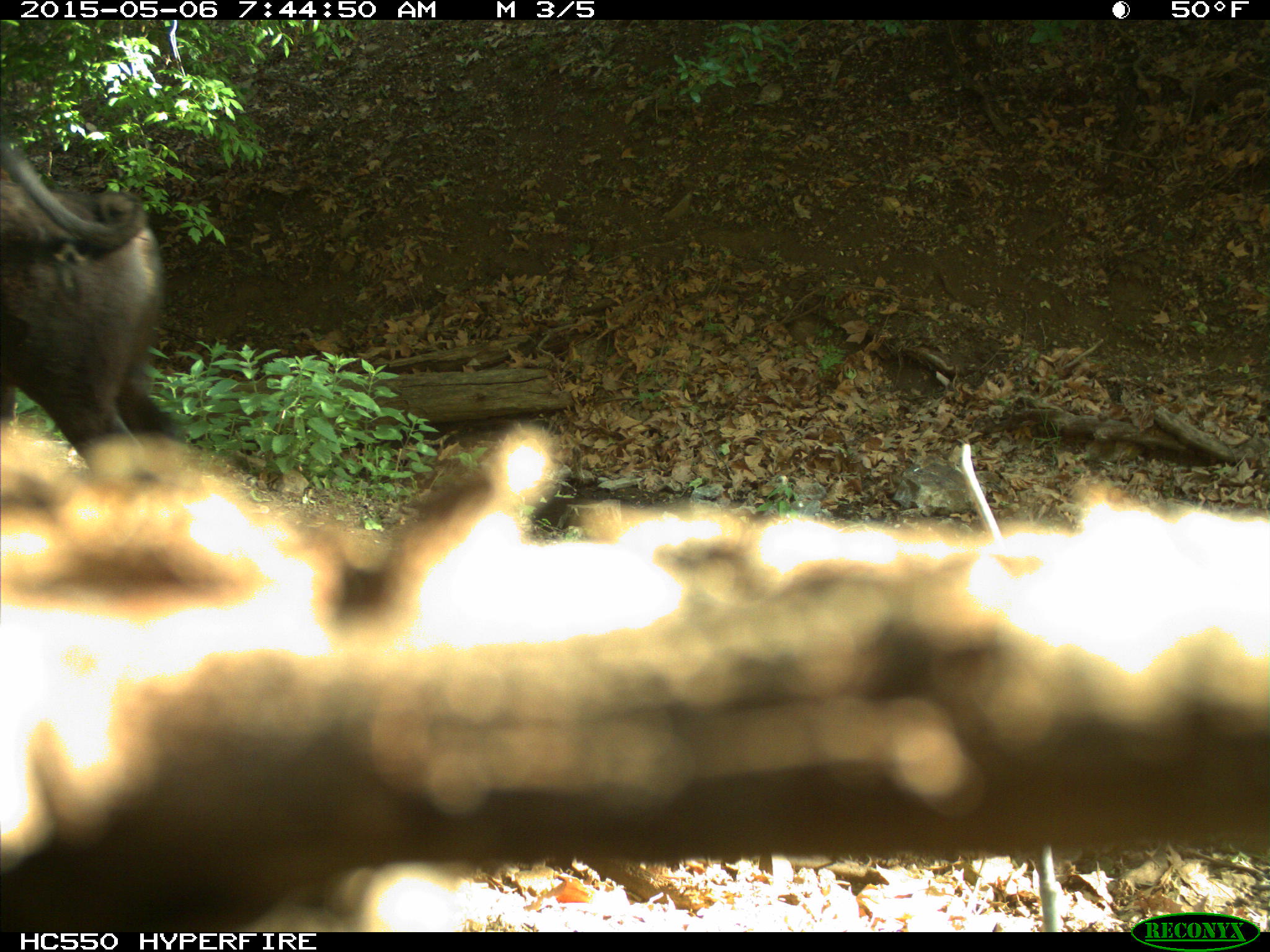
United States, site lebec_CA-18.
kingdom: Animalia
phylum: Chordata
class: Mammalia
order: Artiodactyla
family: Bovidae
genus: Bos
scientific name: Bos taurus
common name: domestic cow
Bos taurus (domestic cow).